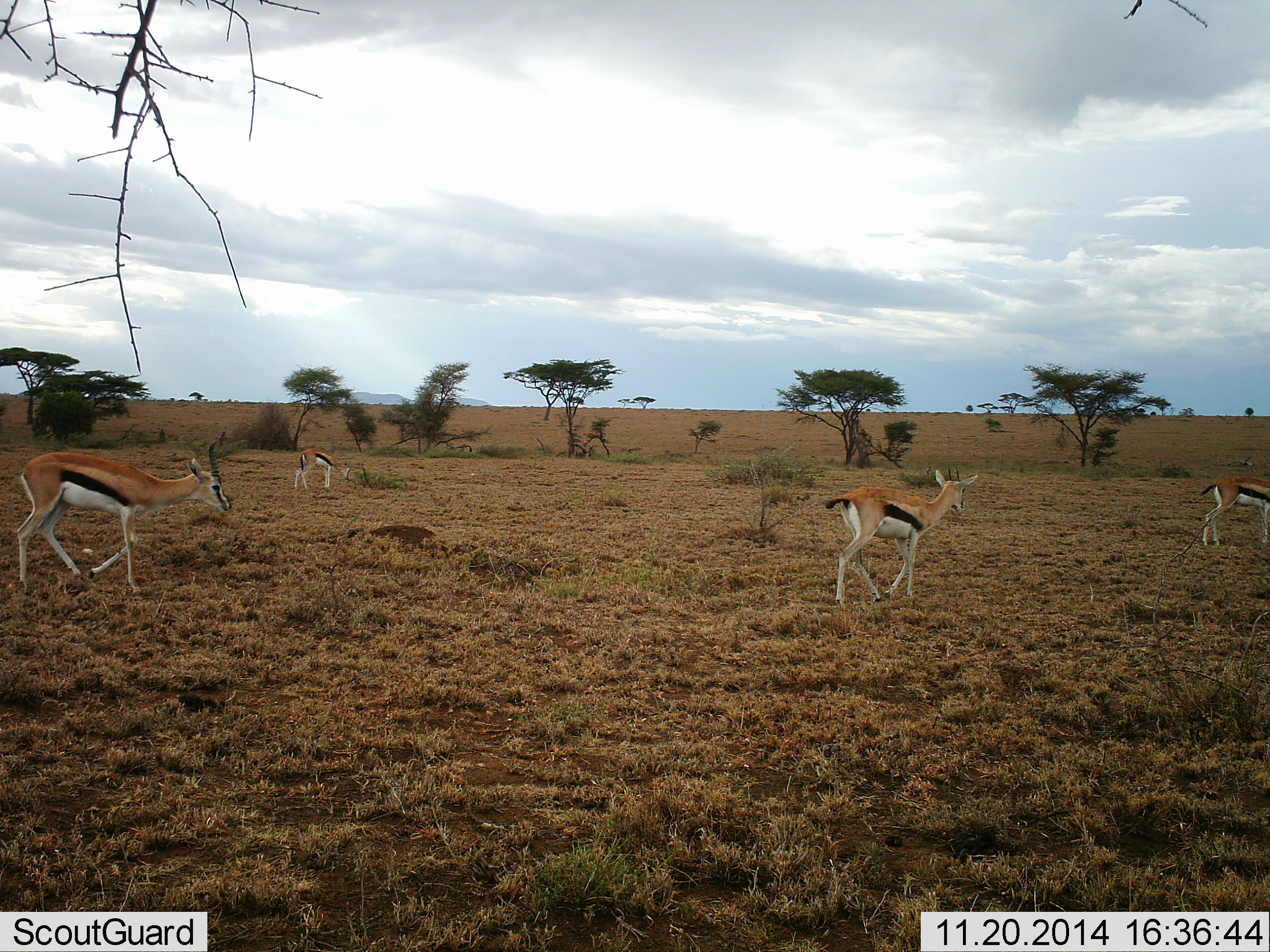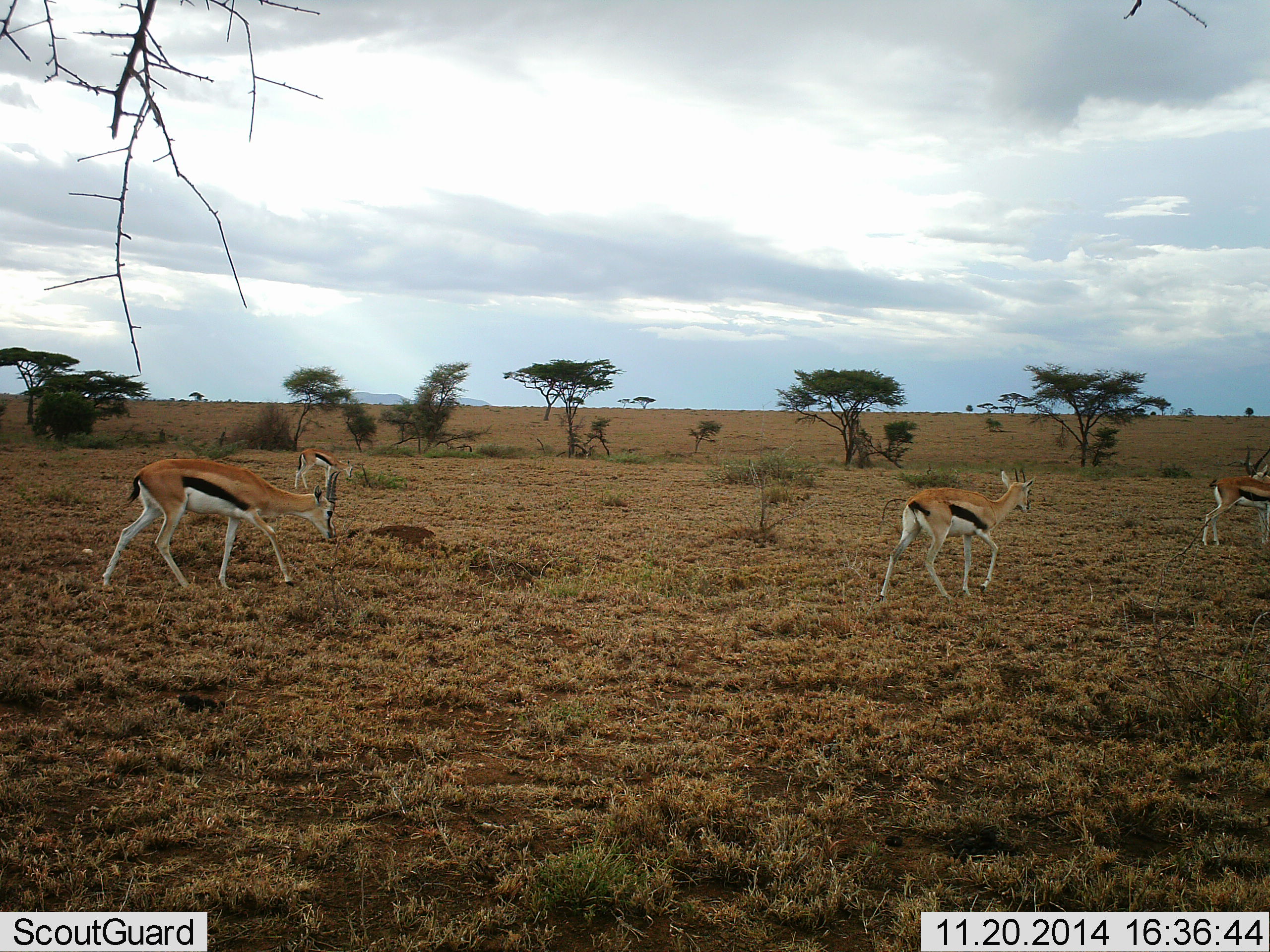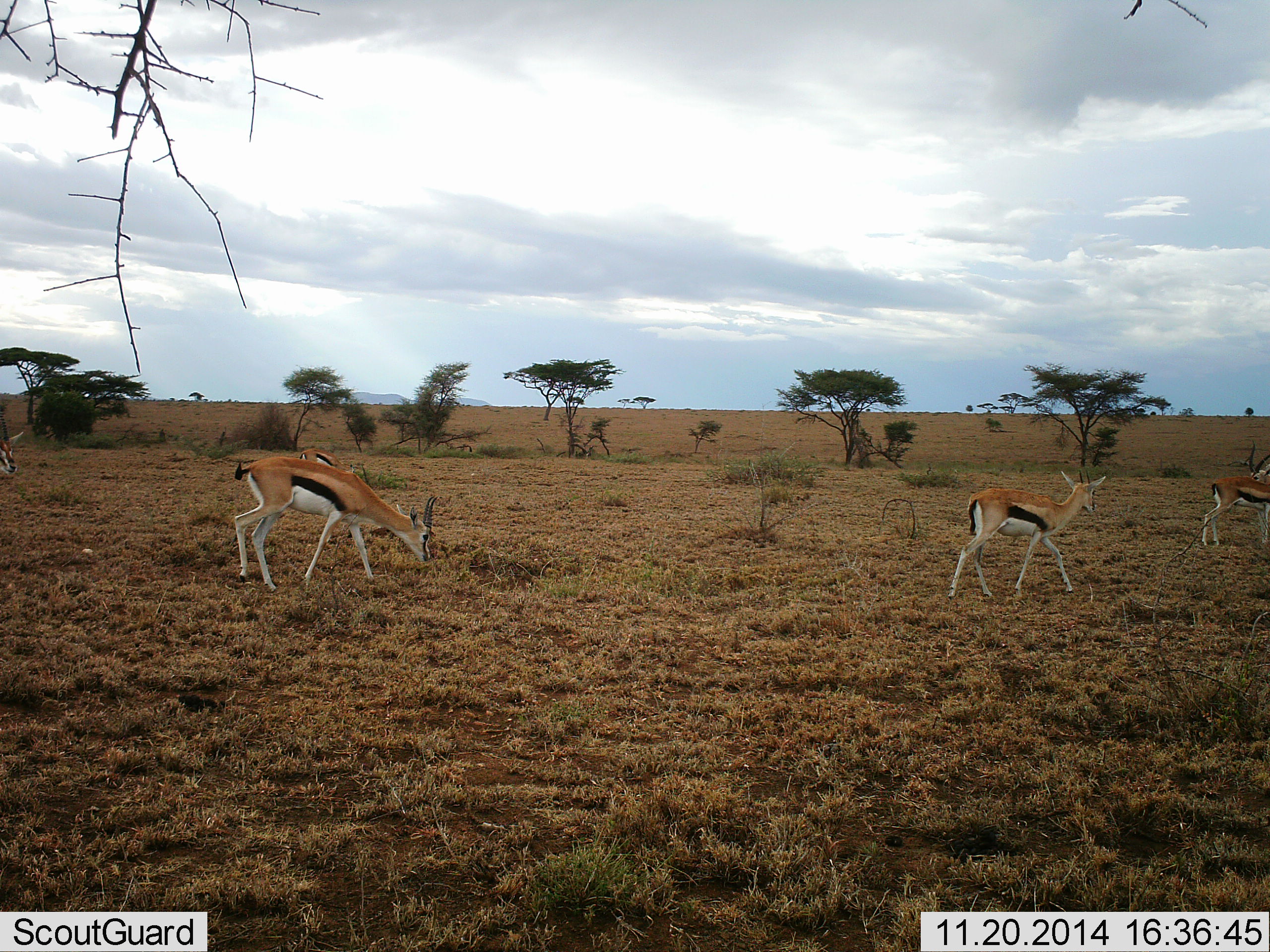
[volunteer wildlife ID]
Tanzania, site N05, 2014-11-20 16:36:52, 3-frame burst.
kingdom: Animalia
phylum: Chordata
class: Mammalia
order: Artiodactyla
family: Bovidae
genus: Eudorcas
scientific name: Eudorcas thomsonii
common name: thomson's gazelle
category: gazellethomsons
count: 5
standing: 50%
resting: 0%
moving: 100%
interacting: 0%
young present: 0%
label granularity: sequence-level